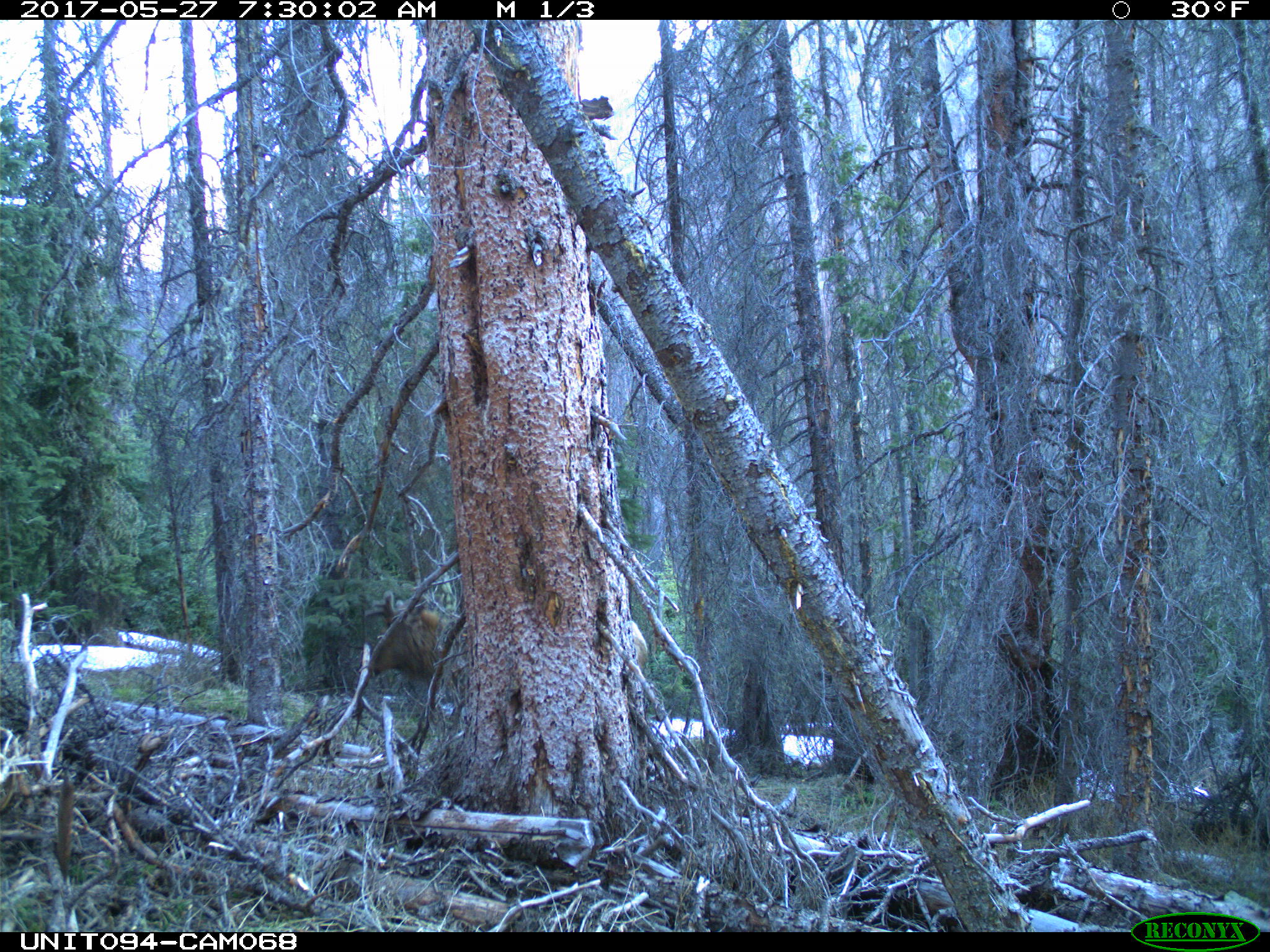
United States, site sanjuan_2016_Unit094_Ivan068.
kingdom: Animalia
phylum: Chordata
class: Mammalia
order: Artiodactyla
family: Cervidae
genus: Cervus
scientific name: Cervus elaphus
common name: red deer